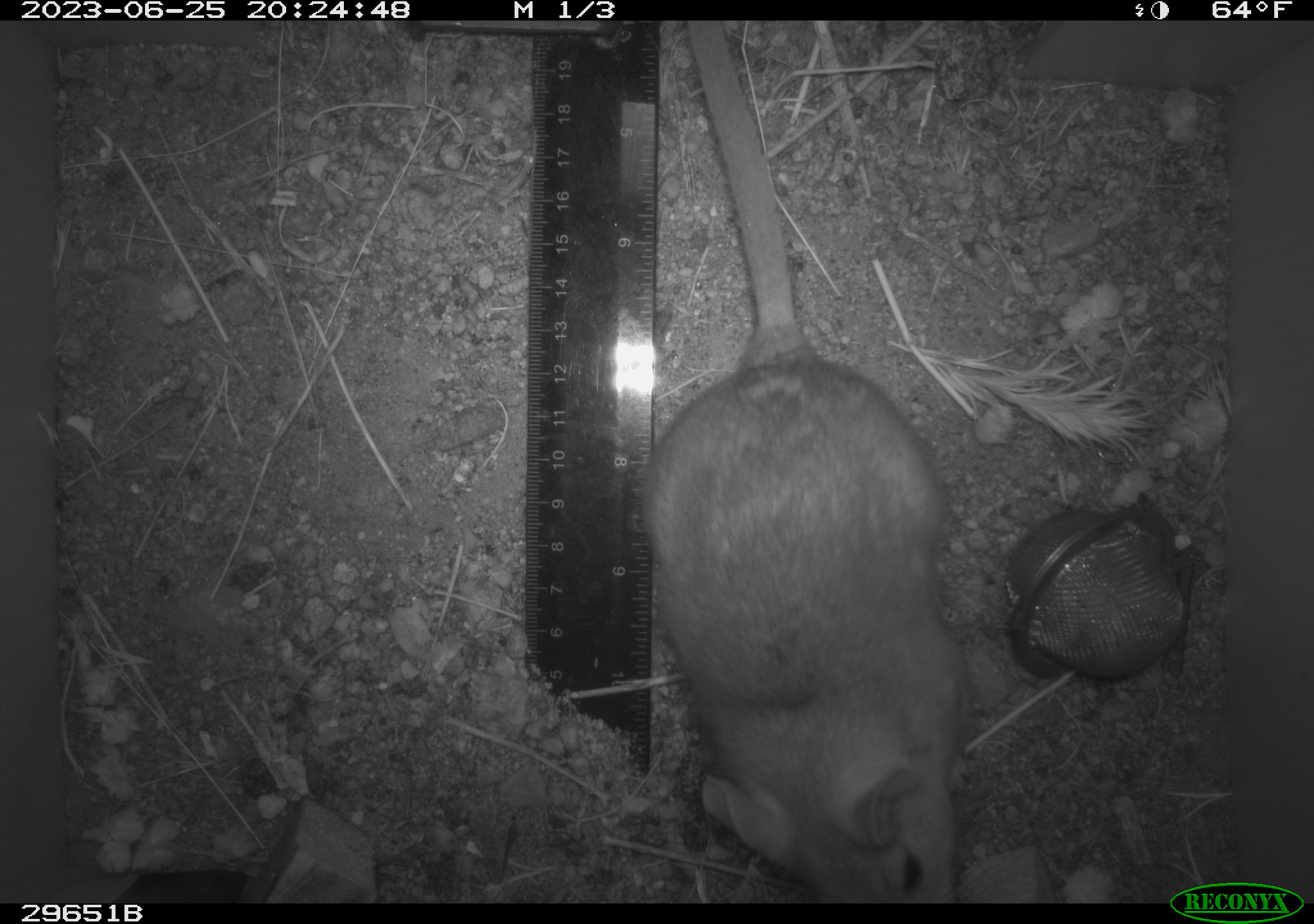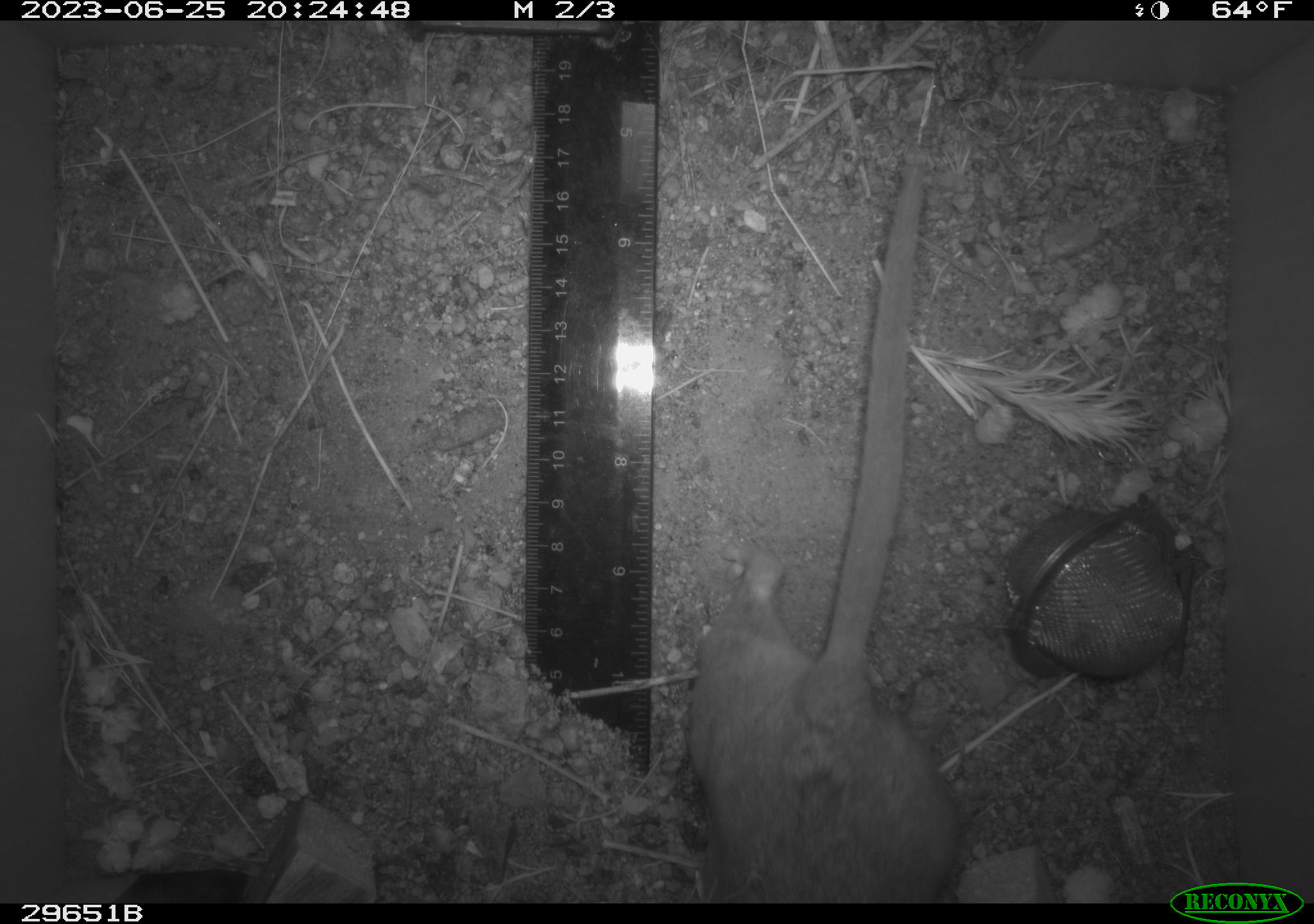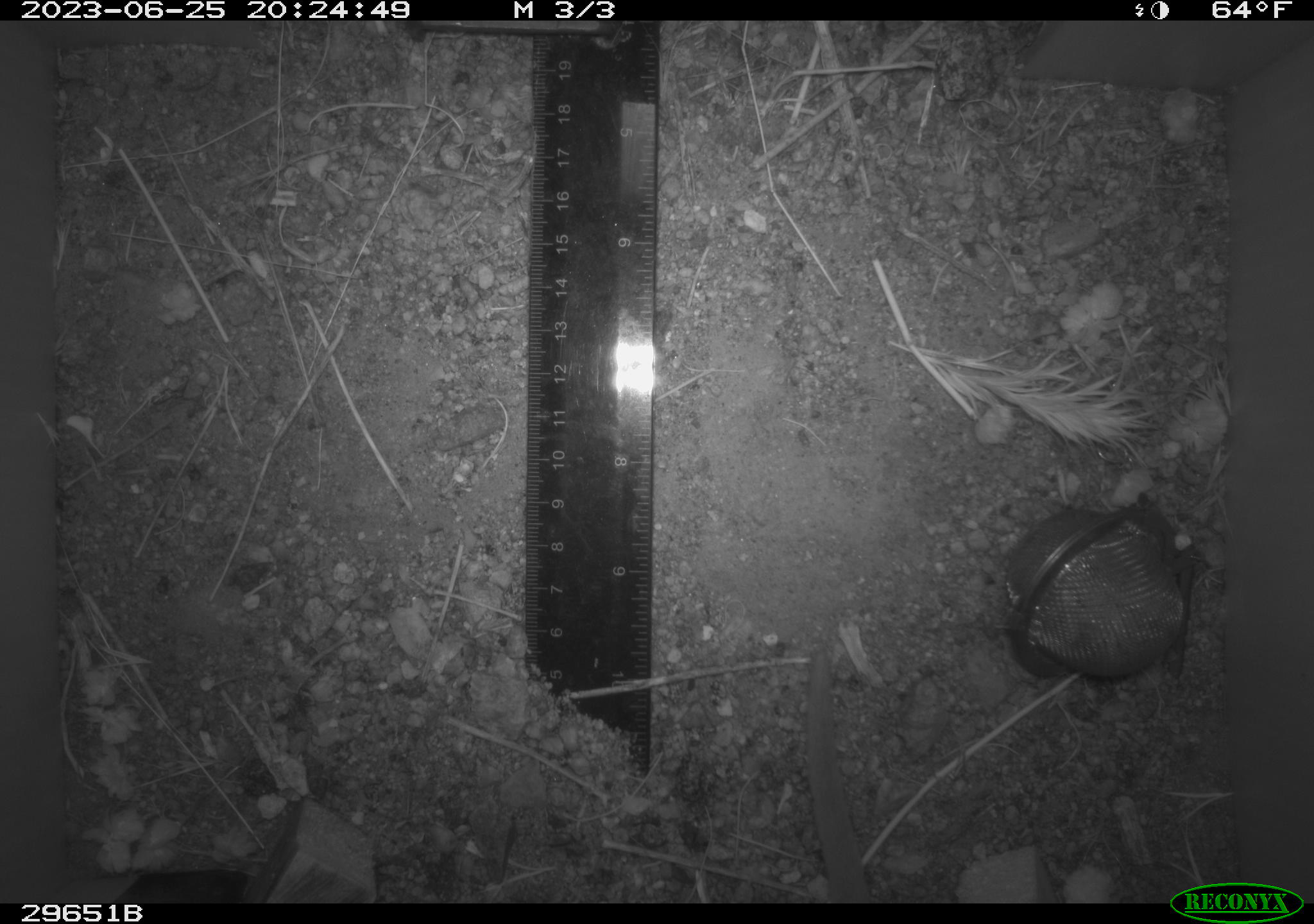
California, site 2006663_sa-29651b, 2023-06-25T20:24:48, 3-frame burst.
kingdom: Animalia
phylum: Chordata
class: Mammalia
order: Rodentia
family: Cricetidae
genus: Neotoma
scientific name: Neotoma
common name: pack rat or woodrat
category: neotoma species